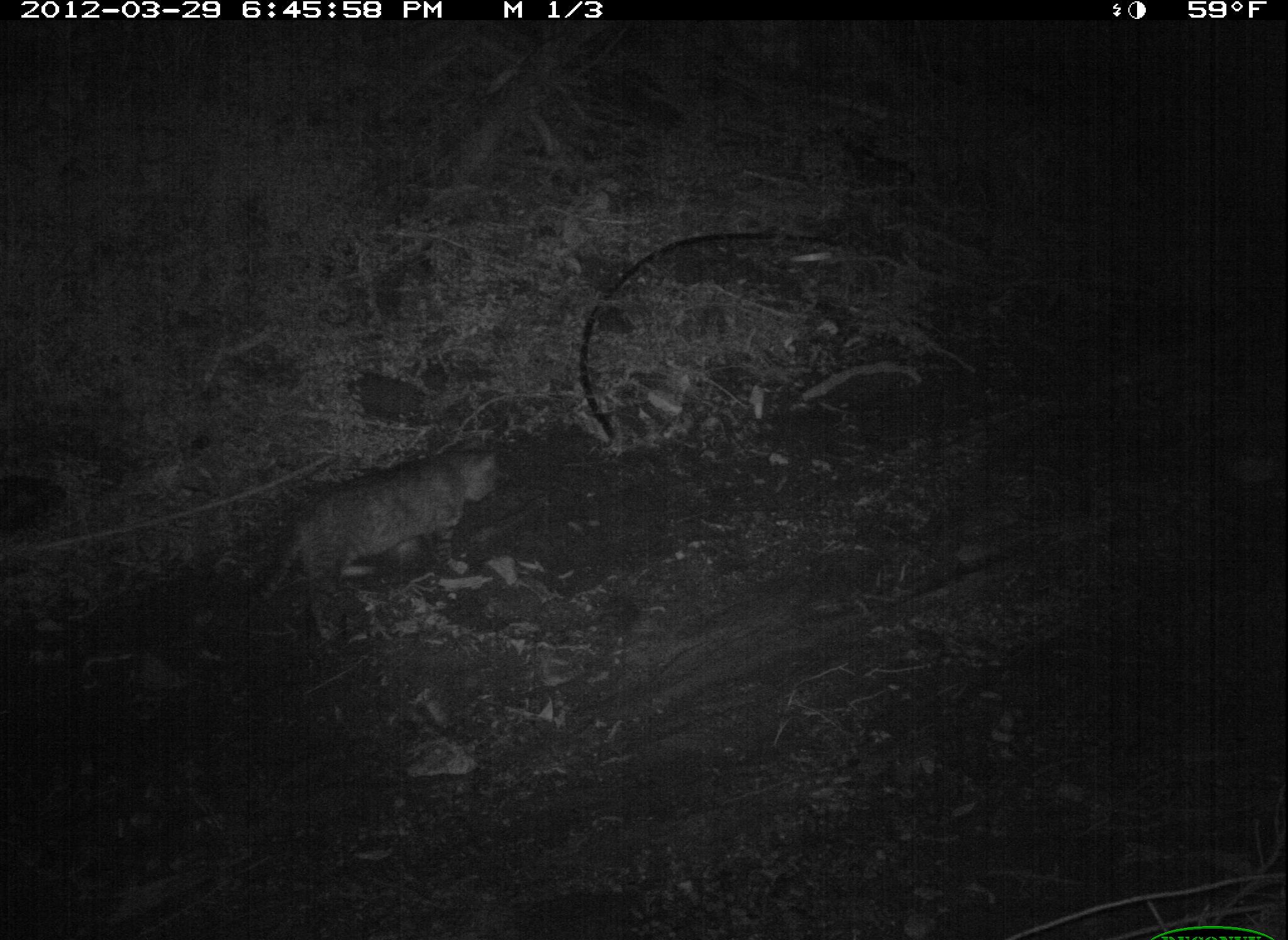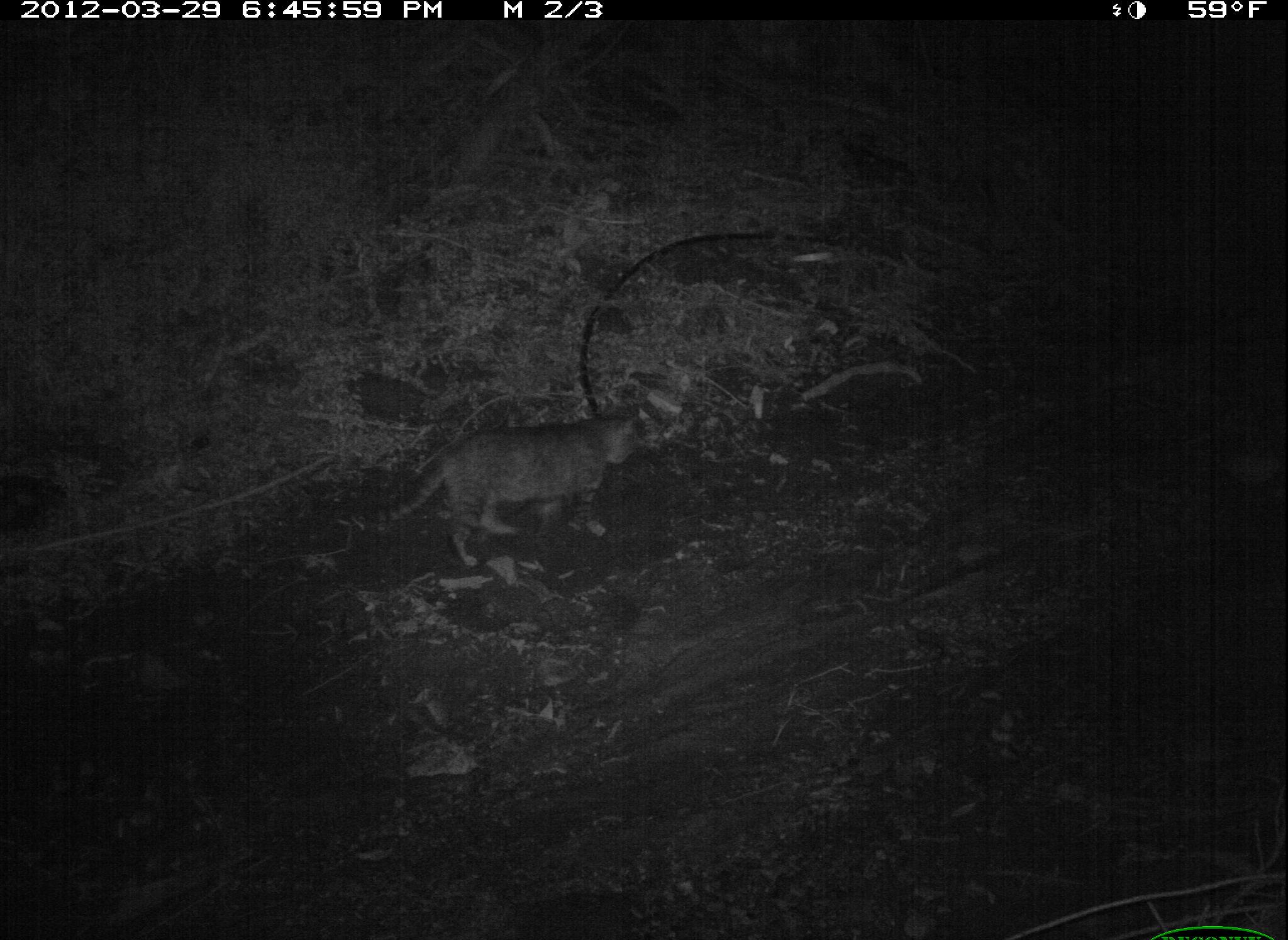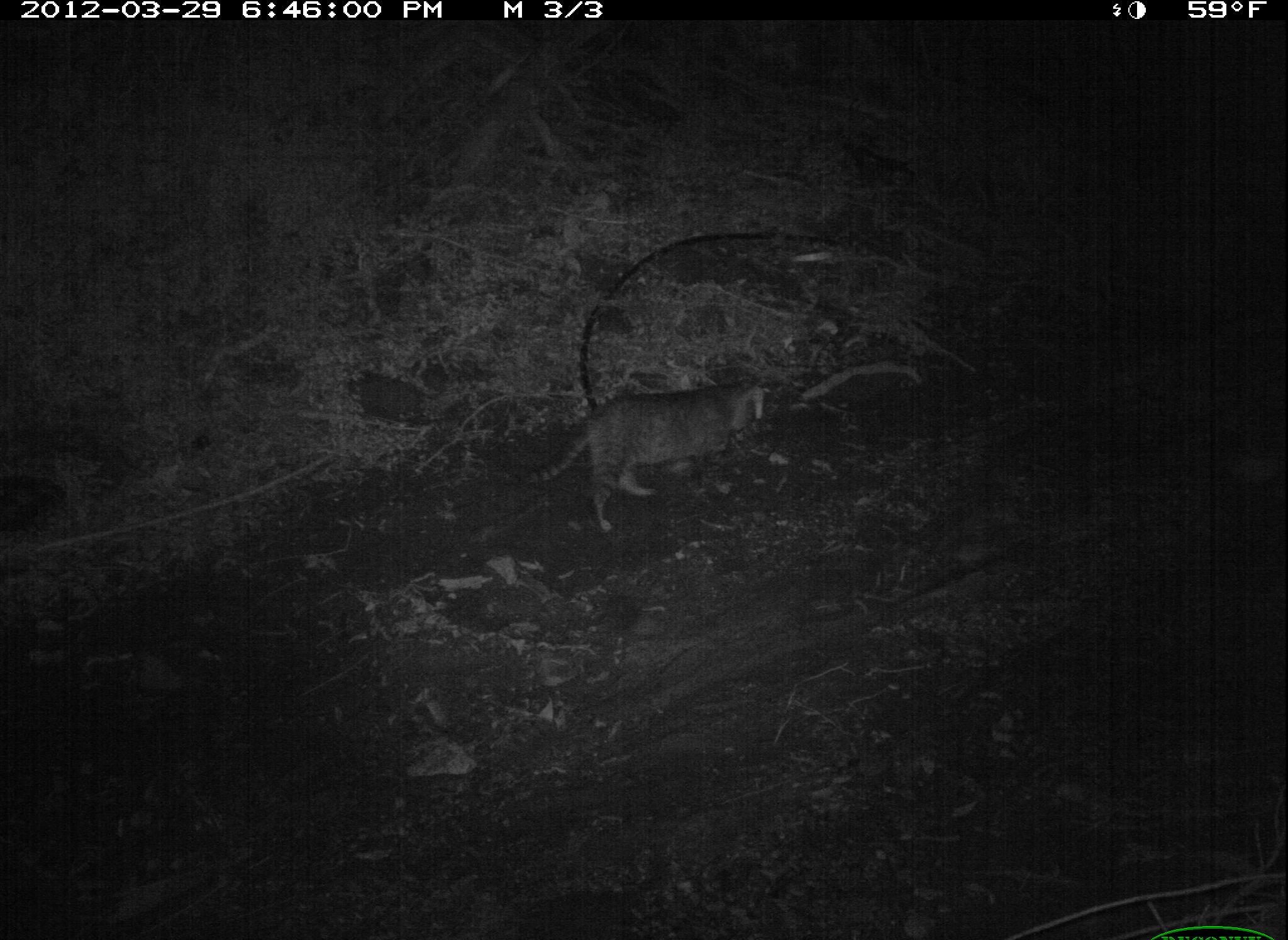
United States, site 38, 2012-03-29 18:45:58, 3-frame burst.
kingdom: Animalia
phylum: Chordata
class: Mammalia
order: Carnivora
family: Felidae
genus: Felis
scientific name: Felis catus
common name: cat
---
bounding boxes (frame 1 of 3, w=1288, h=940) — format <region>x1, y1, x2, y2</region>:
cat: <region>251, 430, 528, 664</region>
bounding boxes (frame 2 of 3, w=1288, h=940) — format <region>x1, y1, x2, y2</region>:
cat: <region>357, 403, 673, 577</region>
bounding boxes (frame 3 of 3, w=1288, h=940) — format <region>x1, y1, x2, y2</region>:
cat: <region>530, 374, 779, 536</region>